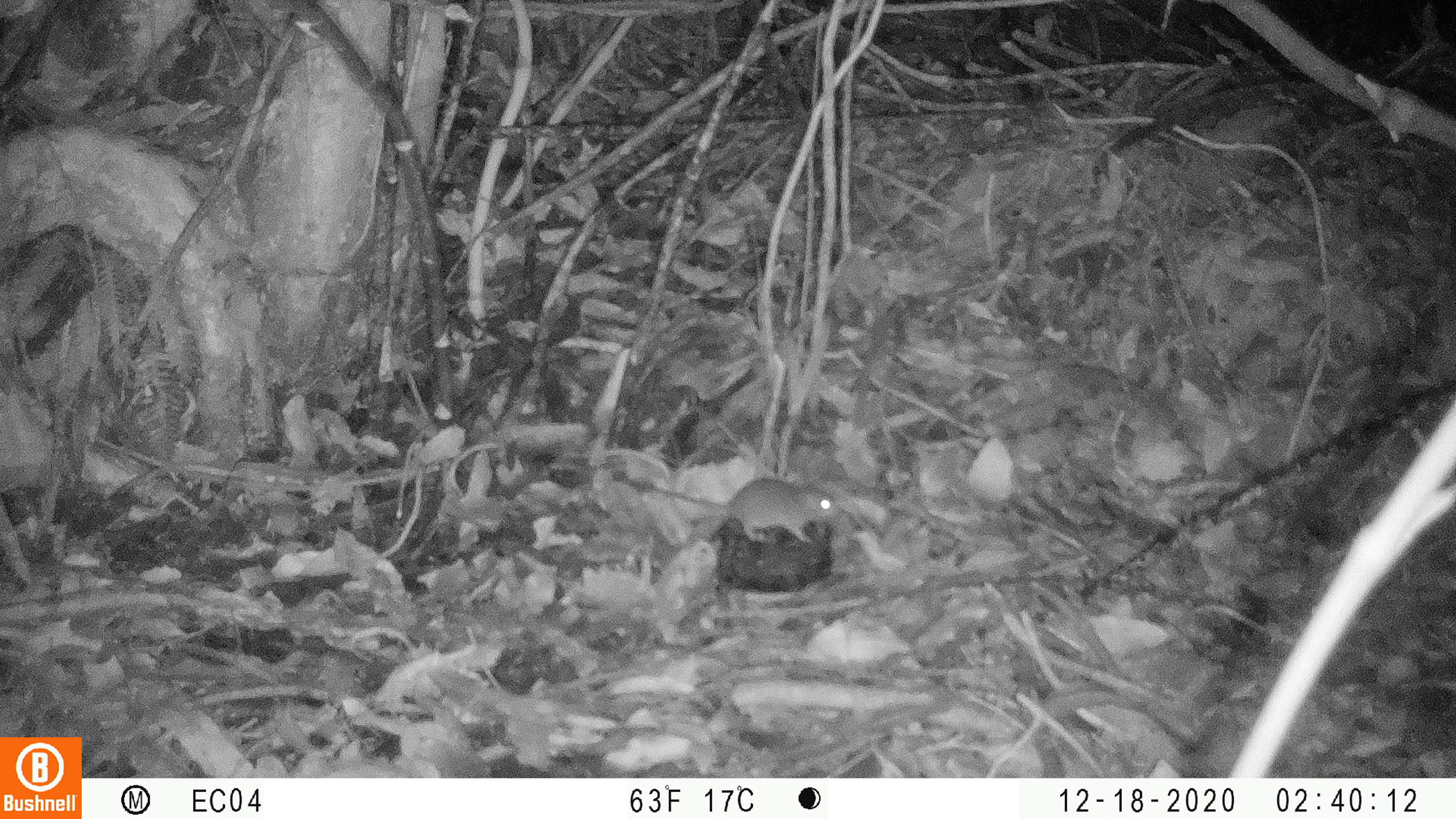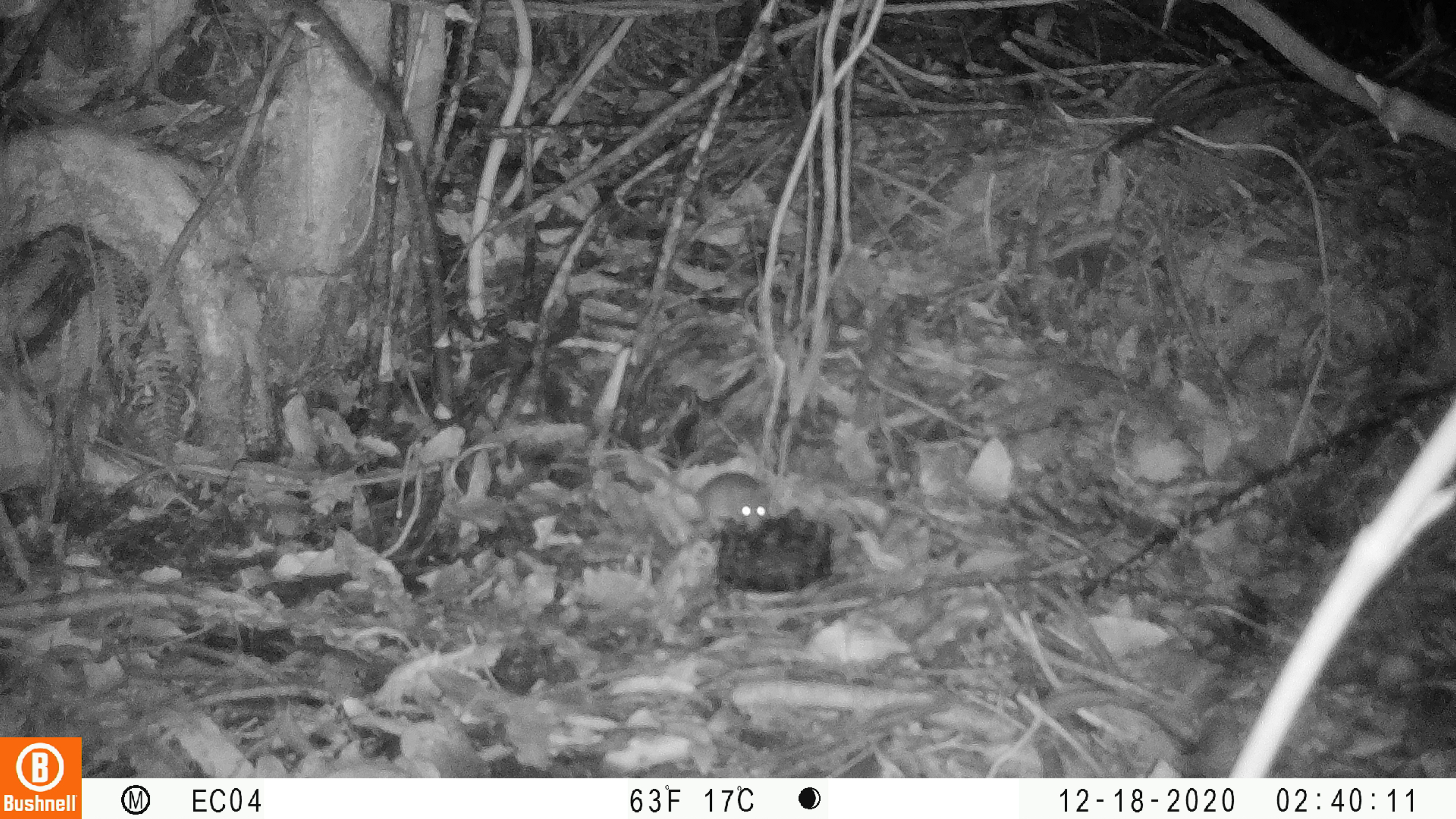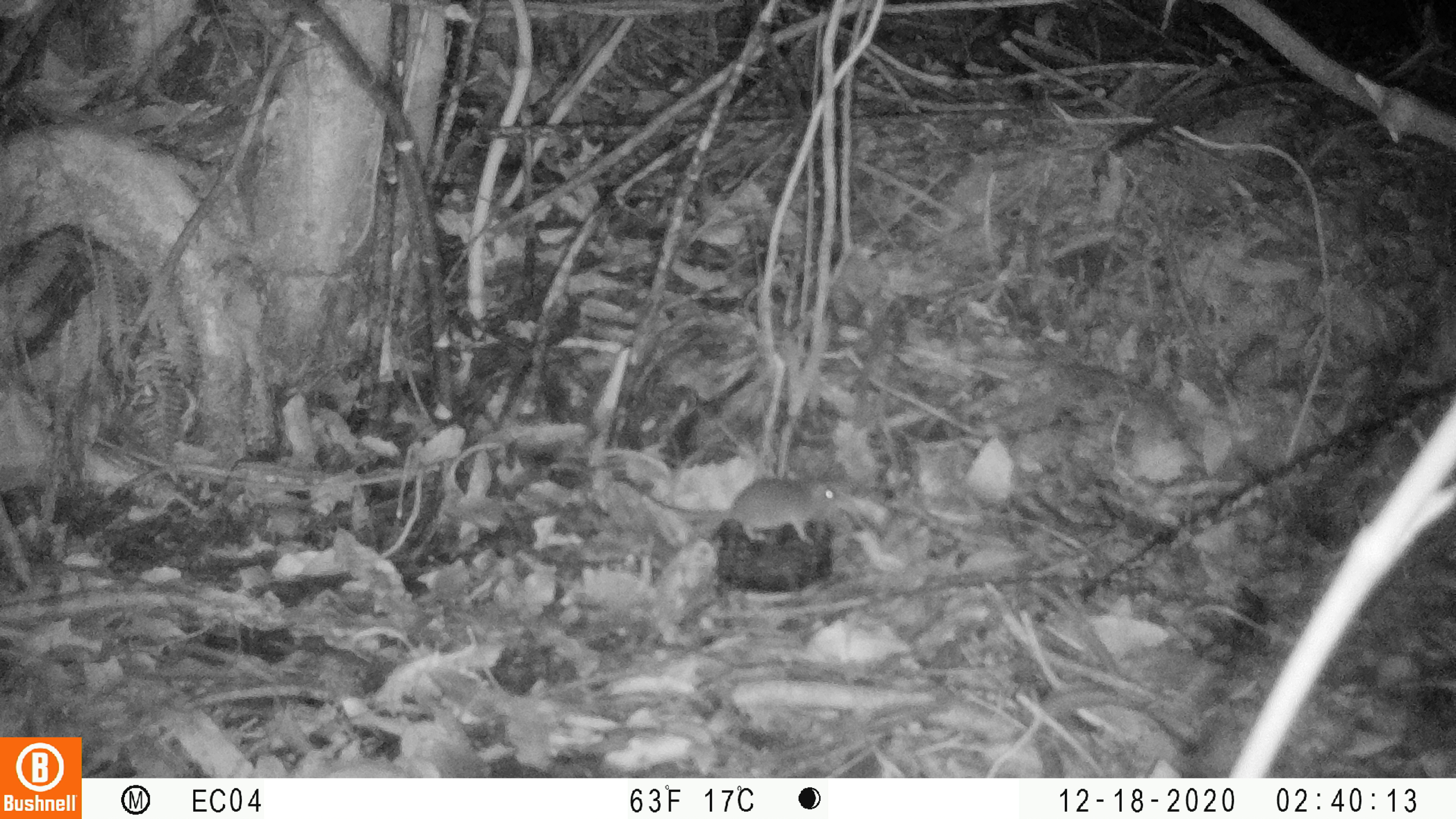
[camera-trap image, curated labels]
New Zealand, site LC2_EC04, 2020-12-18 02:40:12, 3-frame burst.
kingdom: Animalia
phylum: Chordata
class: Mammalia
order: Rodentia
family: Muridae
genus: Mus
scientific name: Mus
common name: mouse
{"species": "mouse (Mus)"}